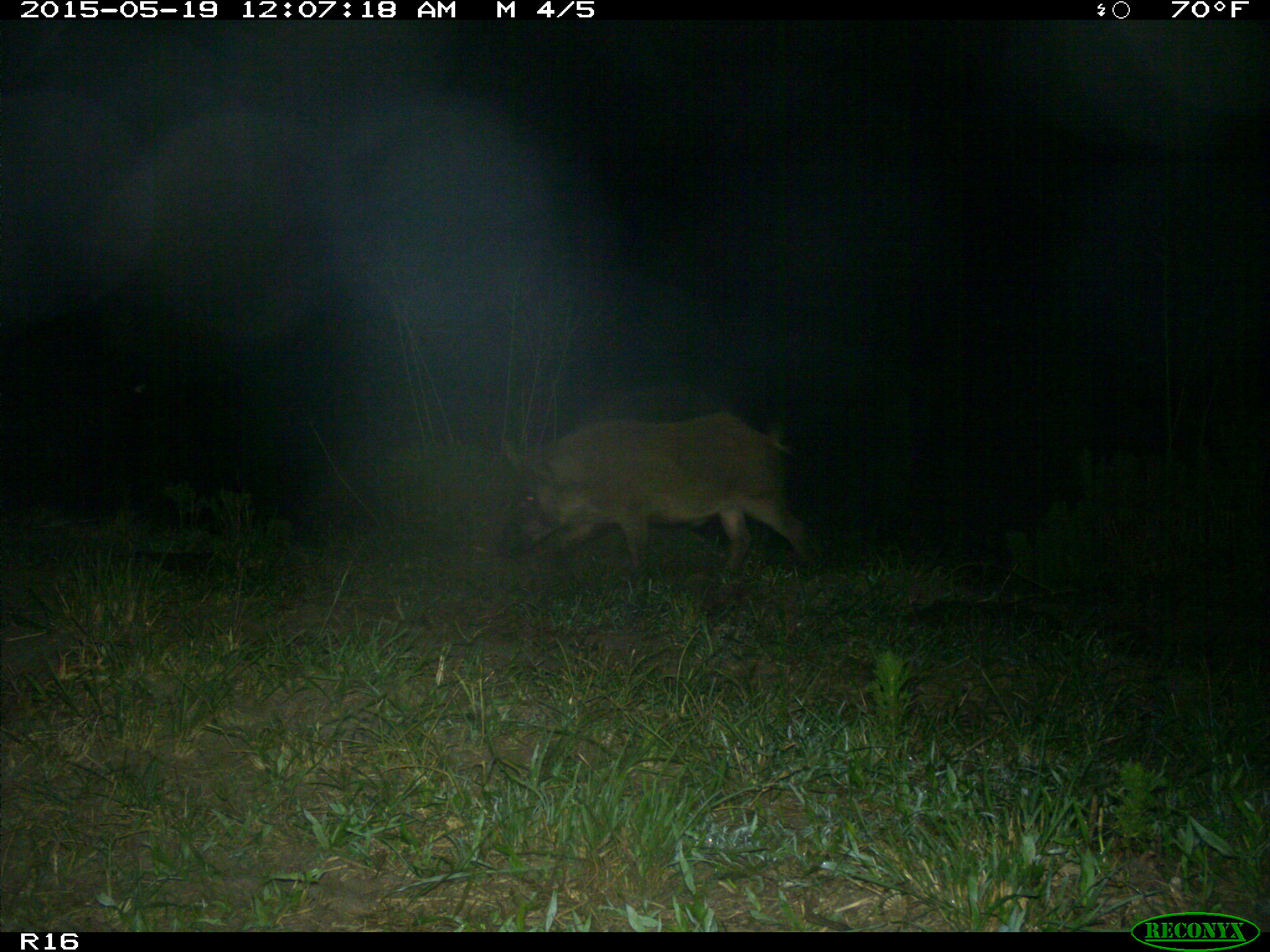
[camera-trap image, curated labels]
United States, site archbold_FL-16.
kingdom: Animalia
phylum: Chordata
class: Mammalia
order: Artiodactyla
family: Suidae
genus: Sus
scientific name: Sus scrofa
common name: wild boar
Sus scrofa (wild boar).